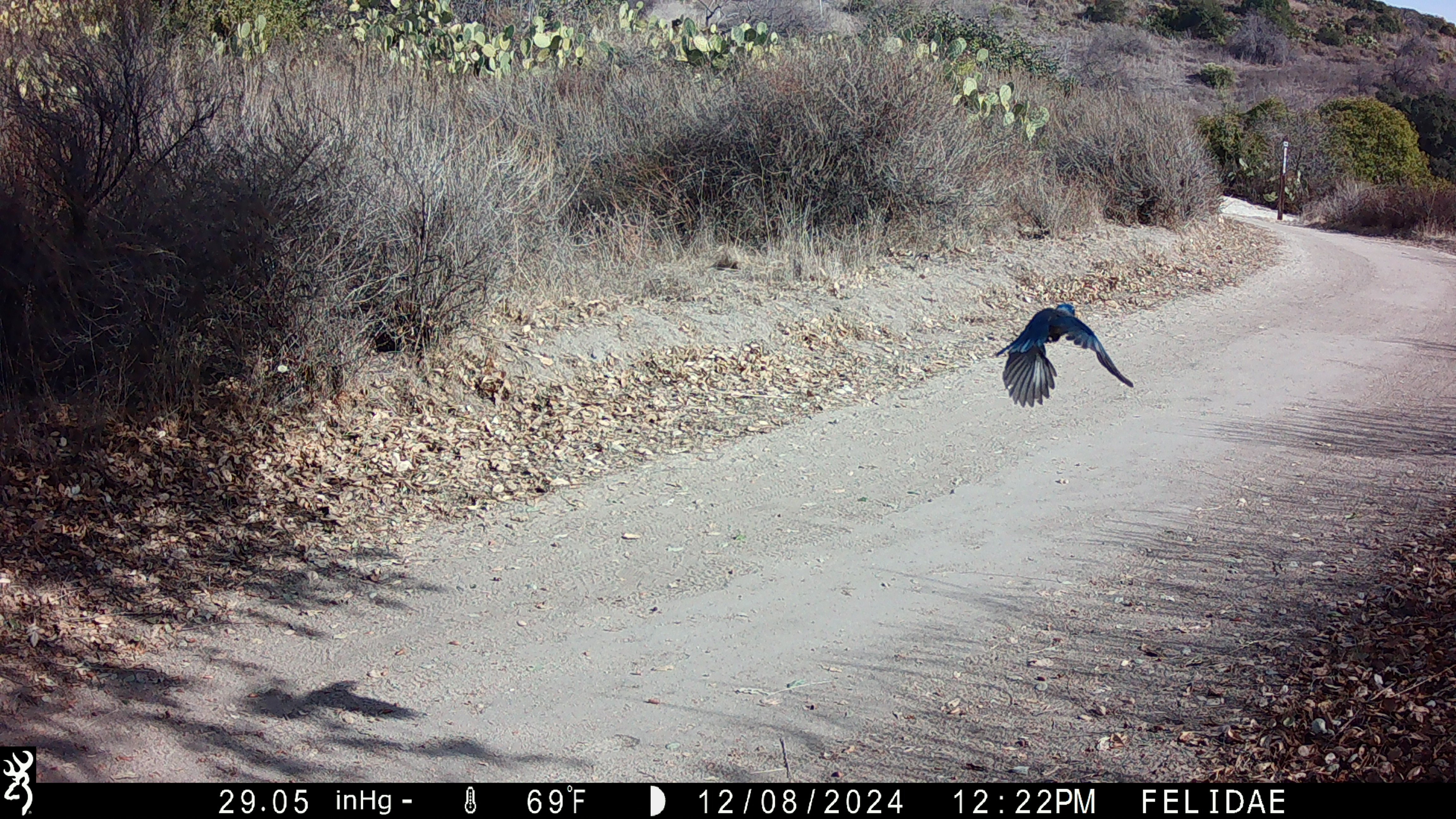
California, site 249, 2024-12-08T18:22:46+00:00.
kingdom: Animalia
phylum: Chordata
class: Aves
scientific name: Aves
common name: bird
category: unknown bird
Unknown bird (bird) (Aves).